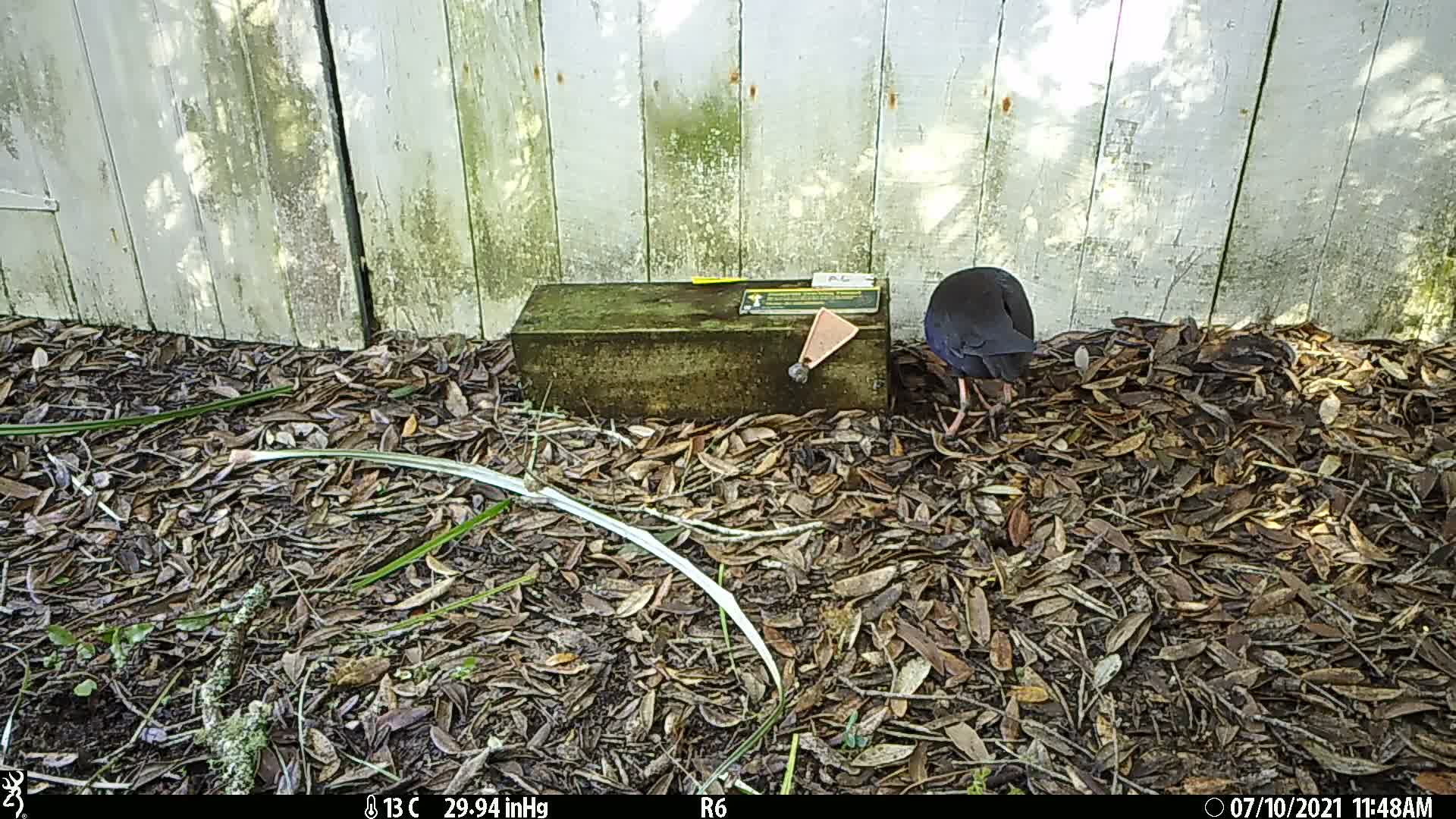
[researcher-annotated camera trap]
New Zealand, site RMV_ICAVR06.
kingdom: Animalia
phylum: Chordata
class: Aves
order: Gruiformes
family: Rallidae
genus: Porphyrio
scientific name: Porphyrio melanotus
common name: australasian swamphen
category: pukeko